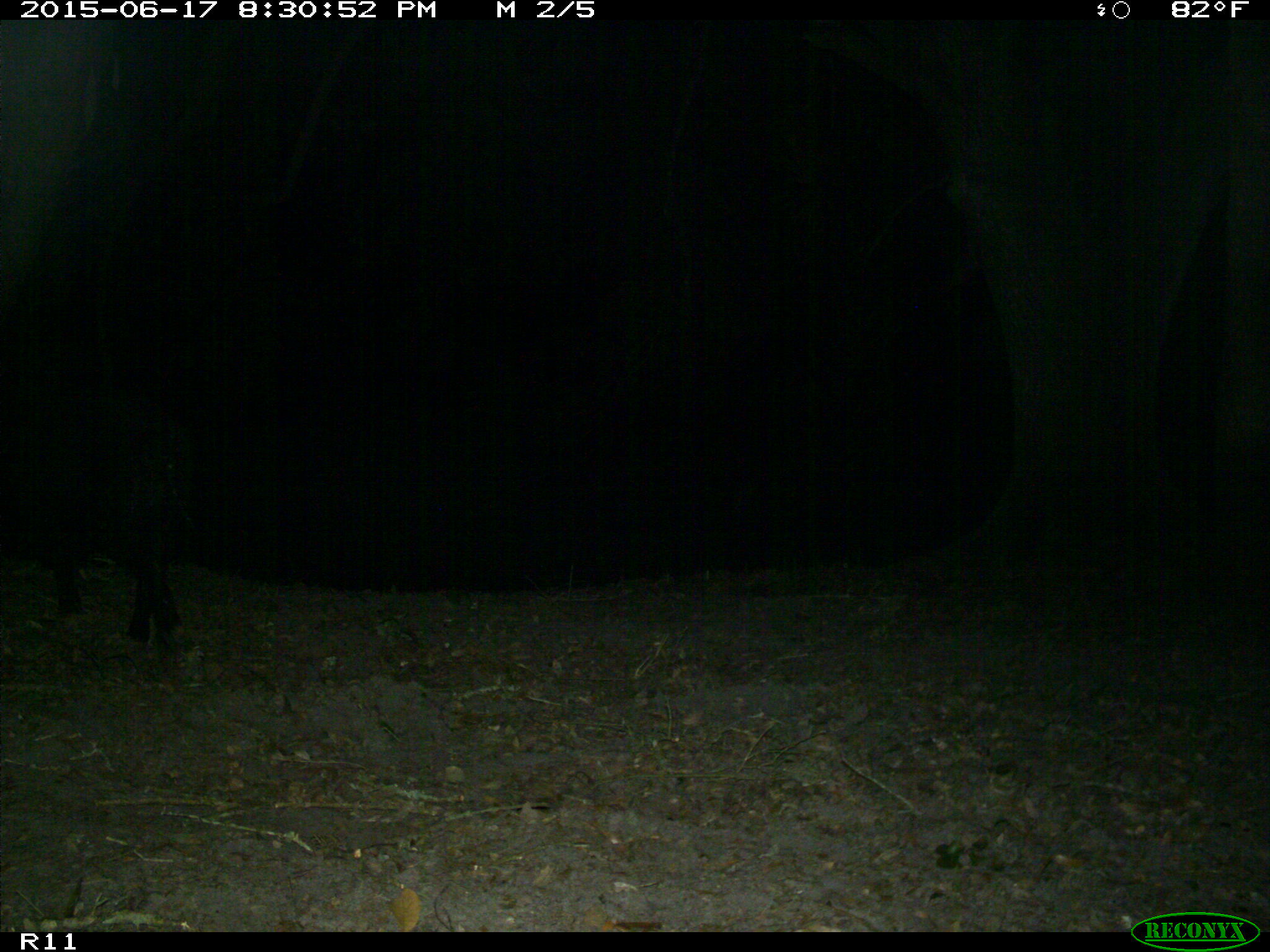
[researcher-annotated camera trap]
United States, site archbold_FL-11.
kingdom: Animalia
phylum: Chordata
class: Mammalia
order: Artiodactyla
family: Suidae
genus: Sus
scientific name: Sus scrofa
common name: wild boar